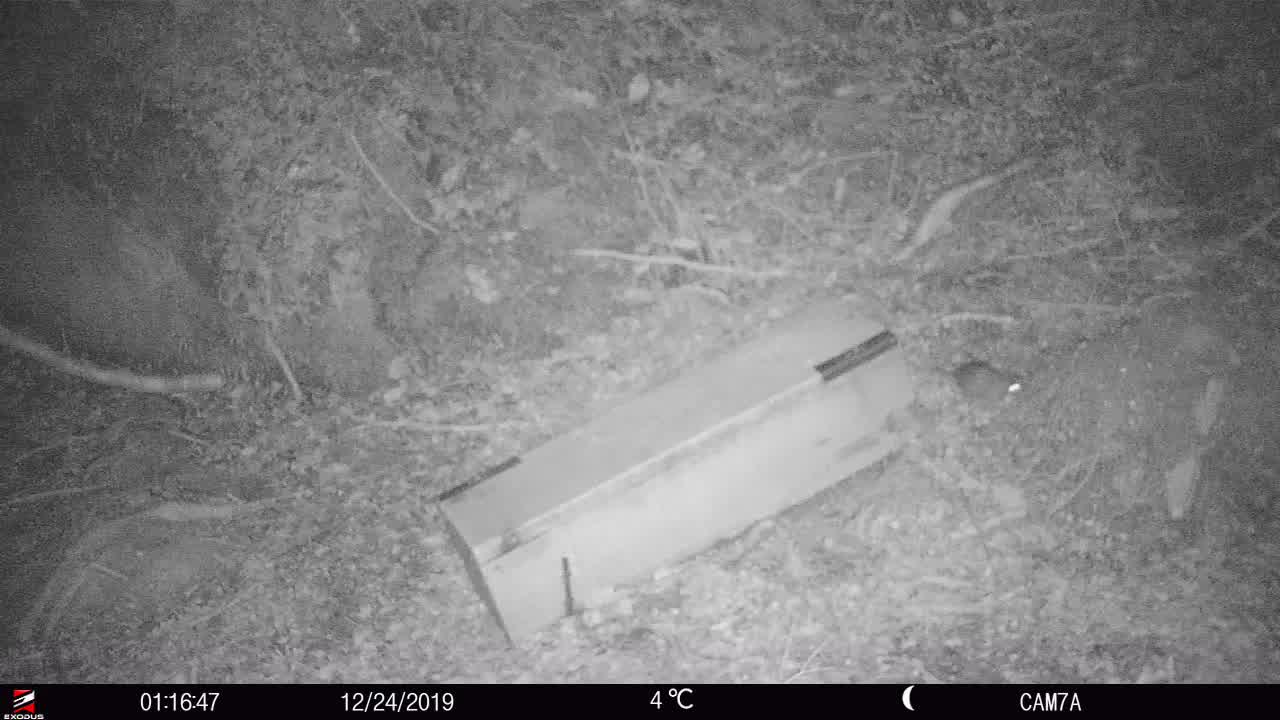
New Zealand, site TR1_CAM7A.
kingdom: Animalia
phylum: Chordata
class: Mammalia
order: Rodentia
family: Muridae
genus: Rattus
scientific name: Rattus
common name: rat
Rat (Rattus).